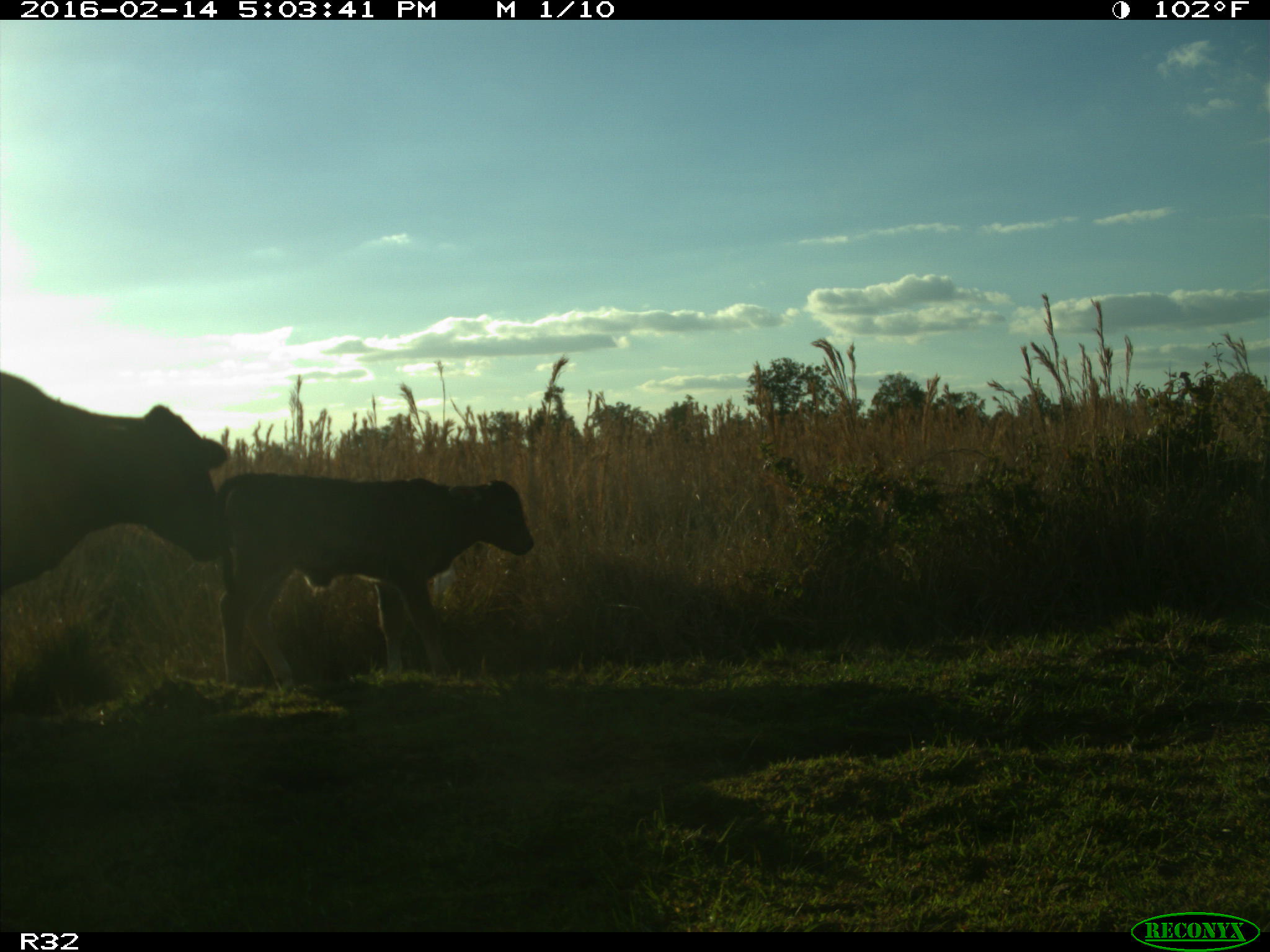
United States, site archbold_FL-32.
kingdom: Animalia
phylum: Chordata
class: Mammalia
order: Artiodactyla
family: Bovidae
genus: Bos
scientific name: Bos taurus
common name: domestic cow